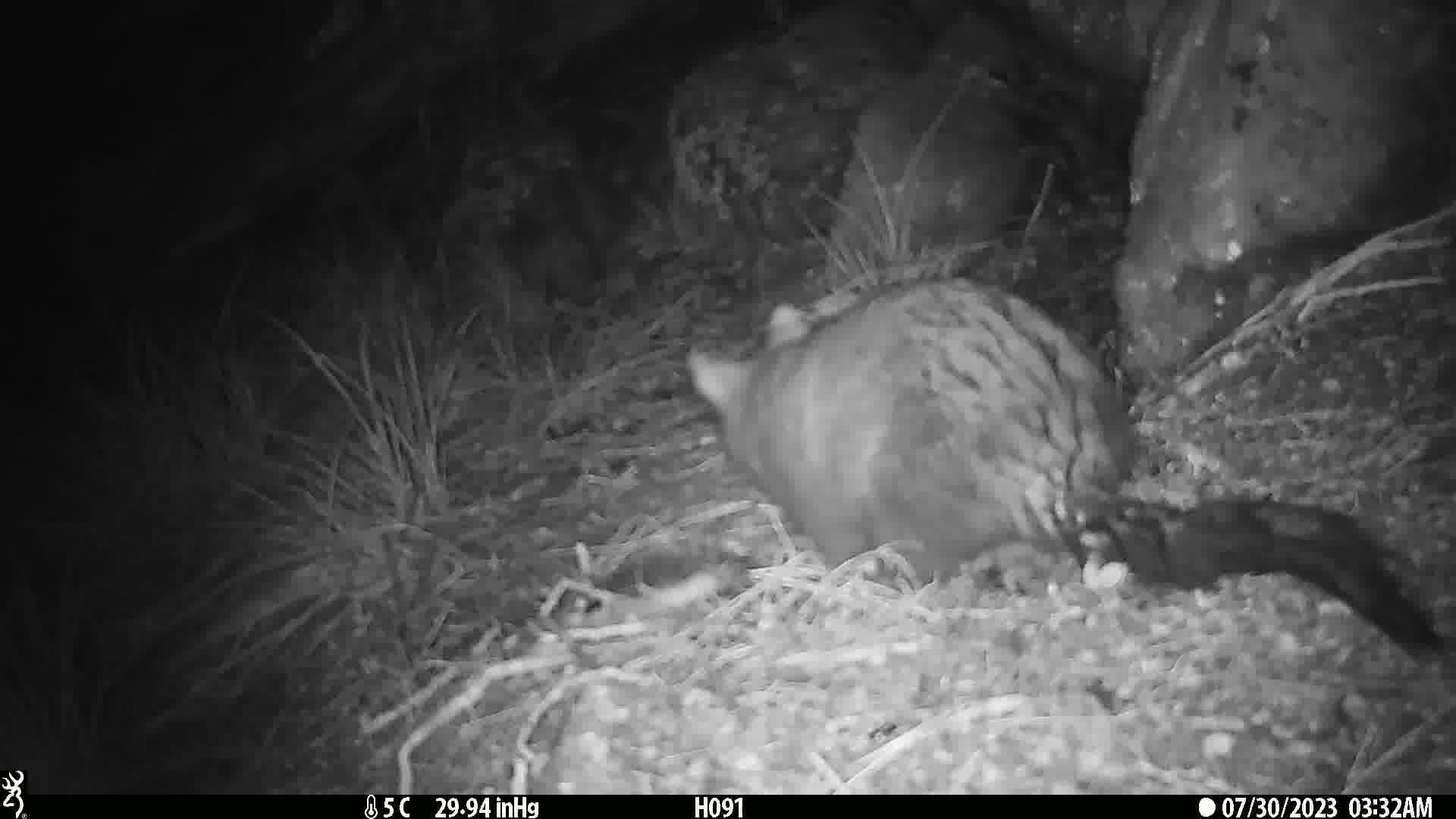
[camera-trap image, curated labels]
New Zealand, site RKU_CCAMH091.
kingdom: Animalia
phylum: Chordata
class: Mammalia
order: Diprotodontia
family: Phalangeridae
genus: Trichosurus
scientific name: Trichosurus vulpecula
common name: common brushtail possum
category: possum